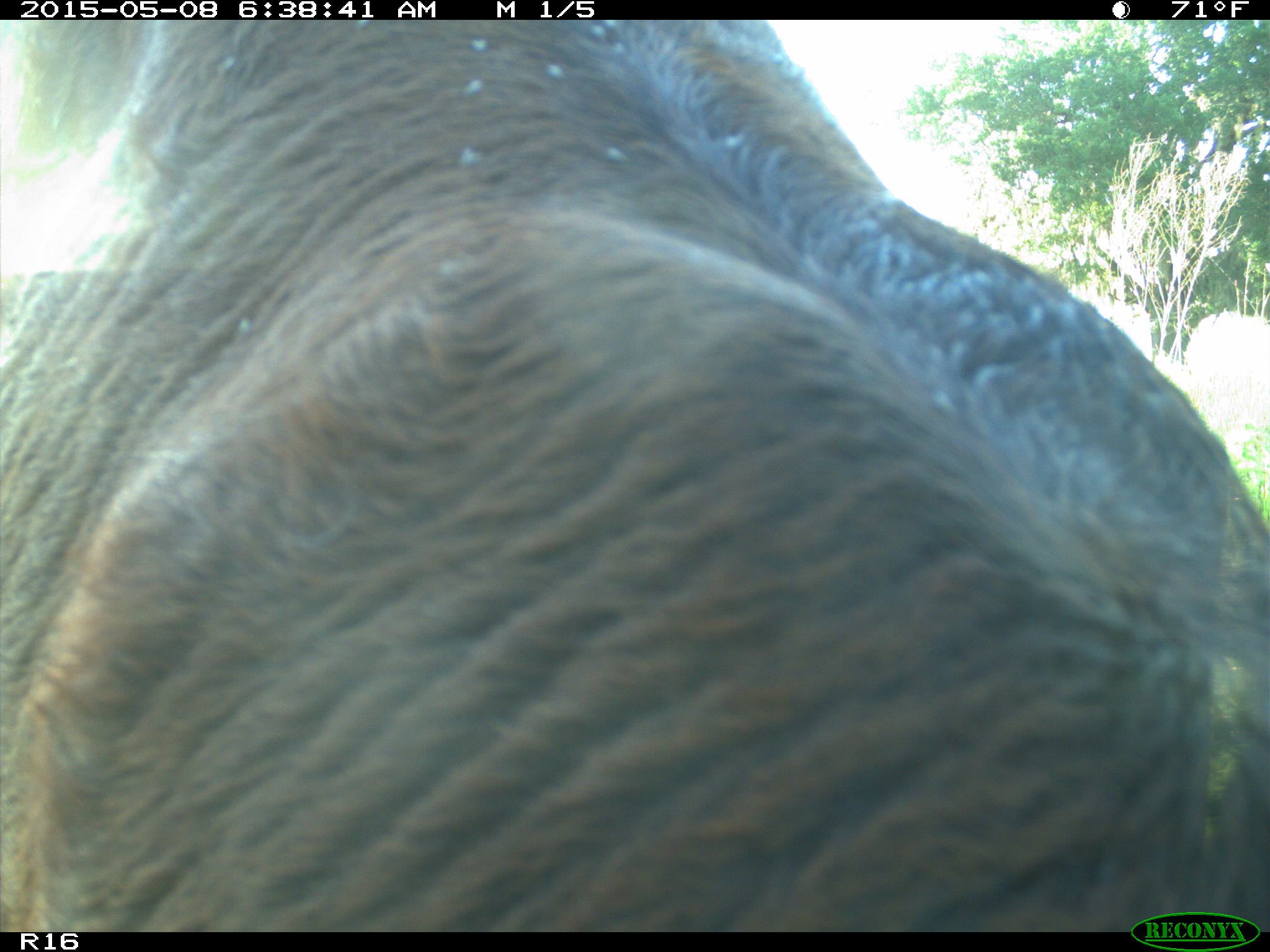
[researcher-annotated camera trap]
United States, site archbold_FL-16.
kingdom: Animalia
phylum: Chordata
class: Mammalia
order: Cingulata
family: Dasypodidae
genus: Dasypus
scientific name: Dasypus novemcinctus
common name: nine-banded armadillo